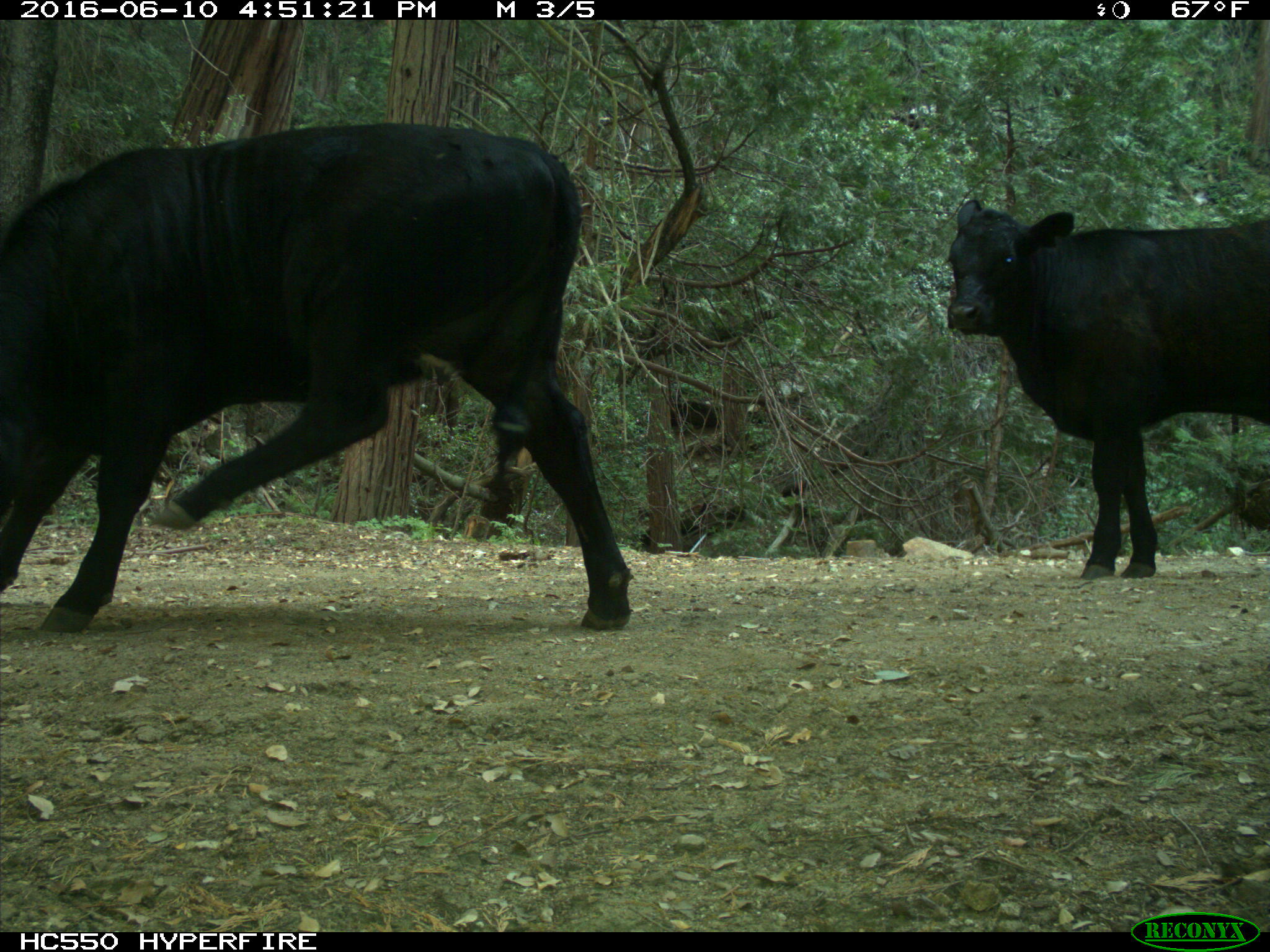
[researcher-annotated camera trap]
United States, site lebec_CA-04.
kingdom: Animalia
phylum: Chordata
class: Mammalia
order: Artiodactyla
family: Bovidae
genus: Bos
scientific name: Bos taurus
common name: domestic cow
Bos taurus (domestic cow).